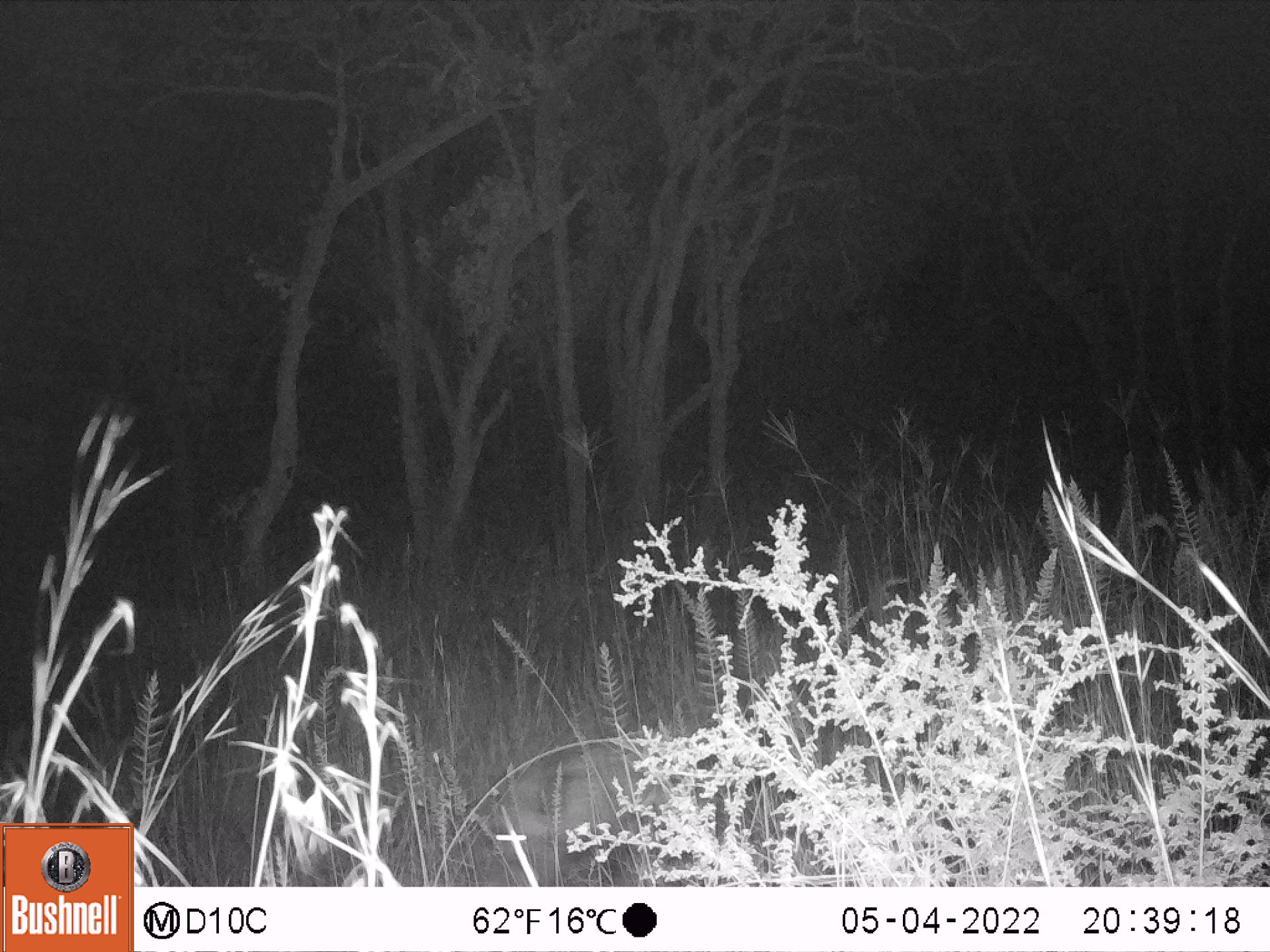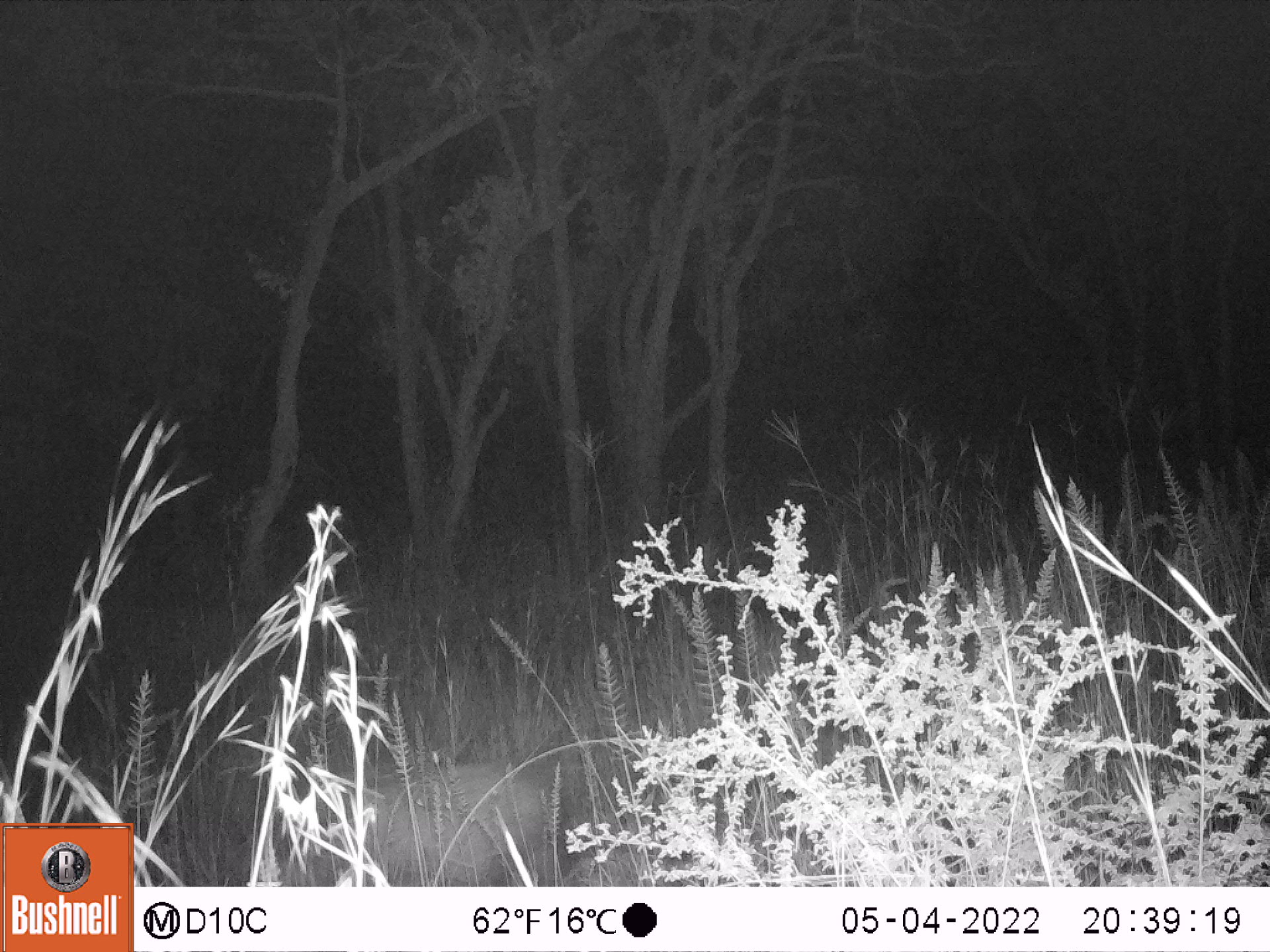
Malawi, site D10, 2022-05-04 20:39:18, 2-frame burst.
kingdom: Animalia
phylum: Chordata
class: Mammalia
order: Artiodactyla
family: Suidae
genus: Potamochoerus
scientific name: Potamochoerus larvatus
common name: bushpig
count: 1